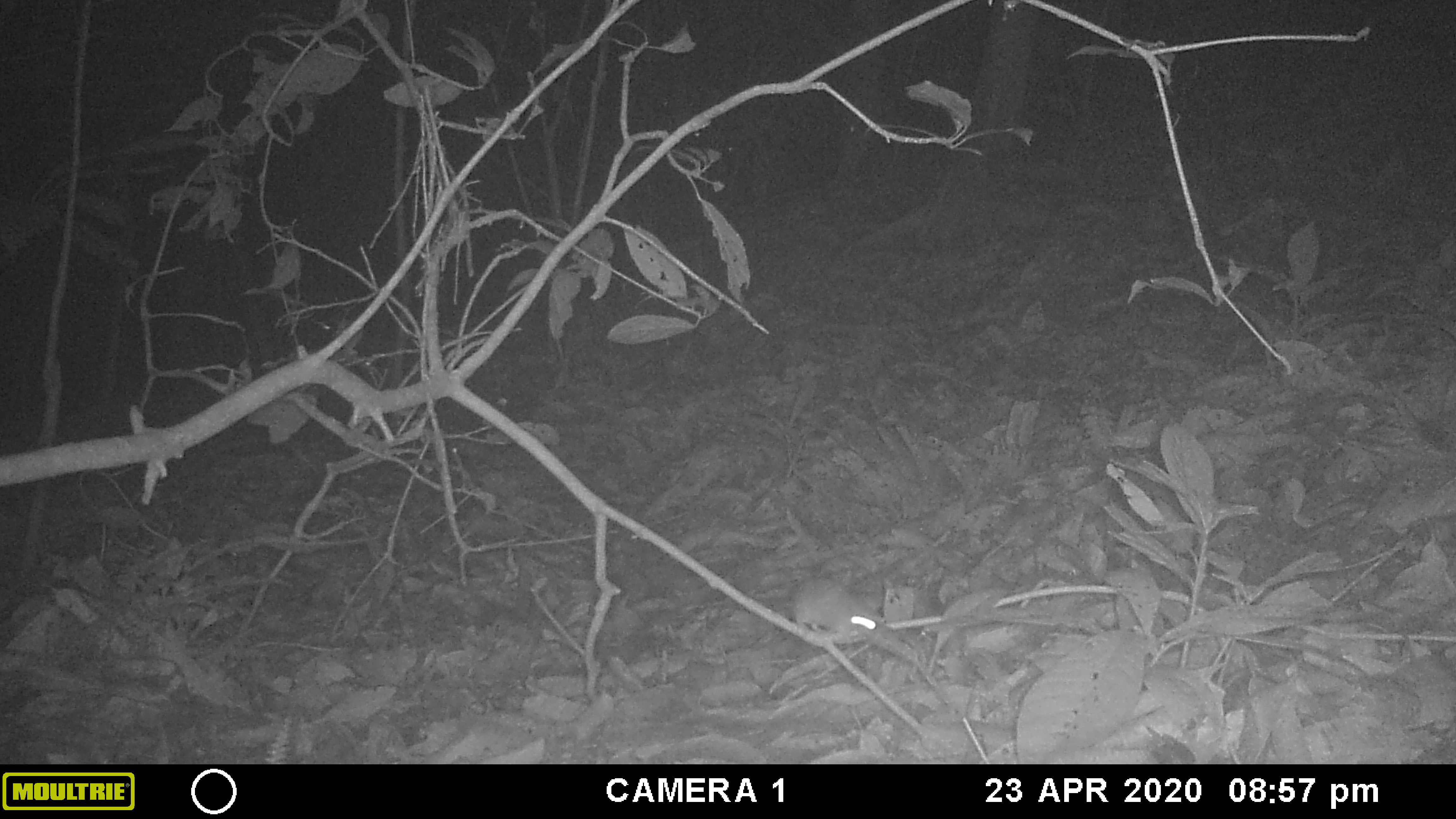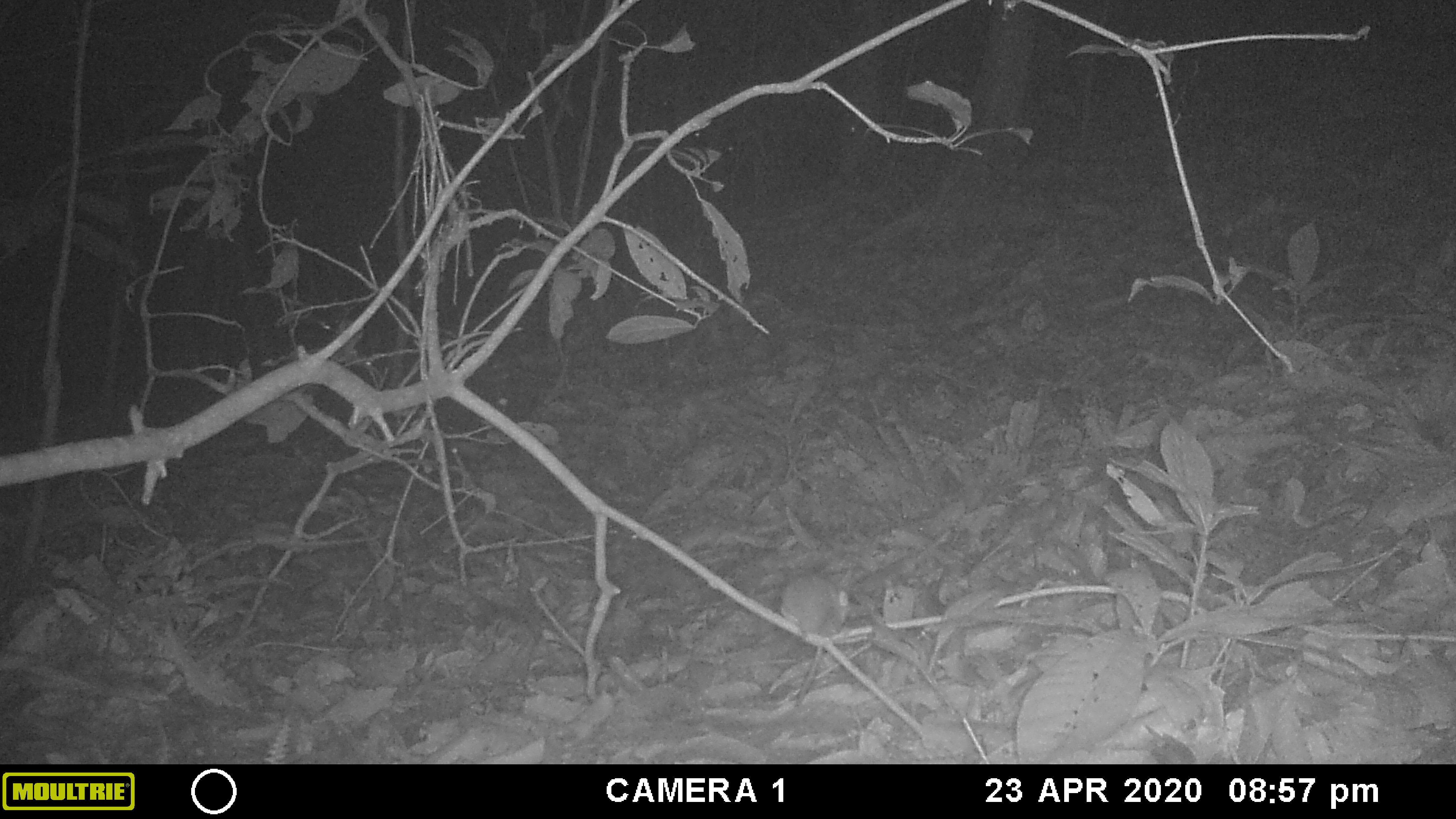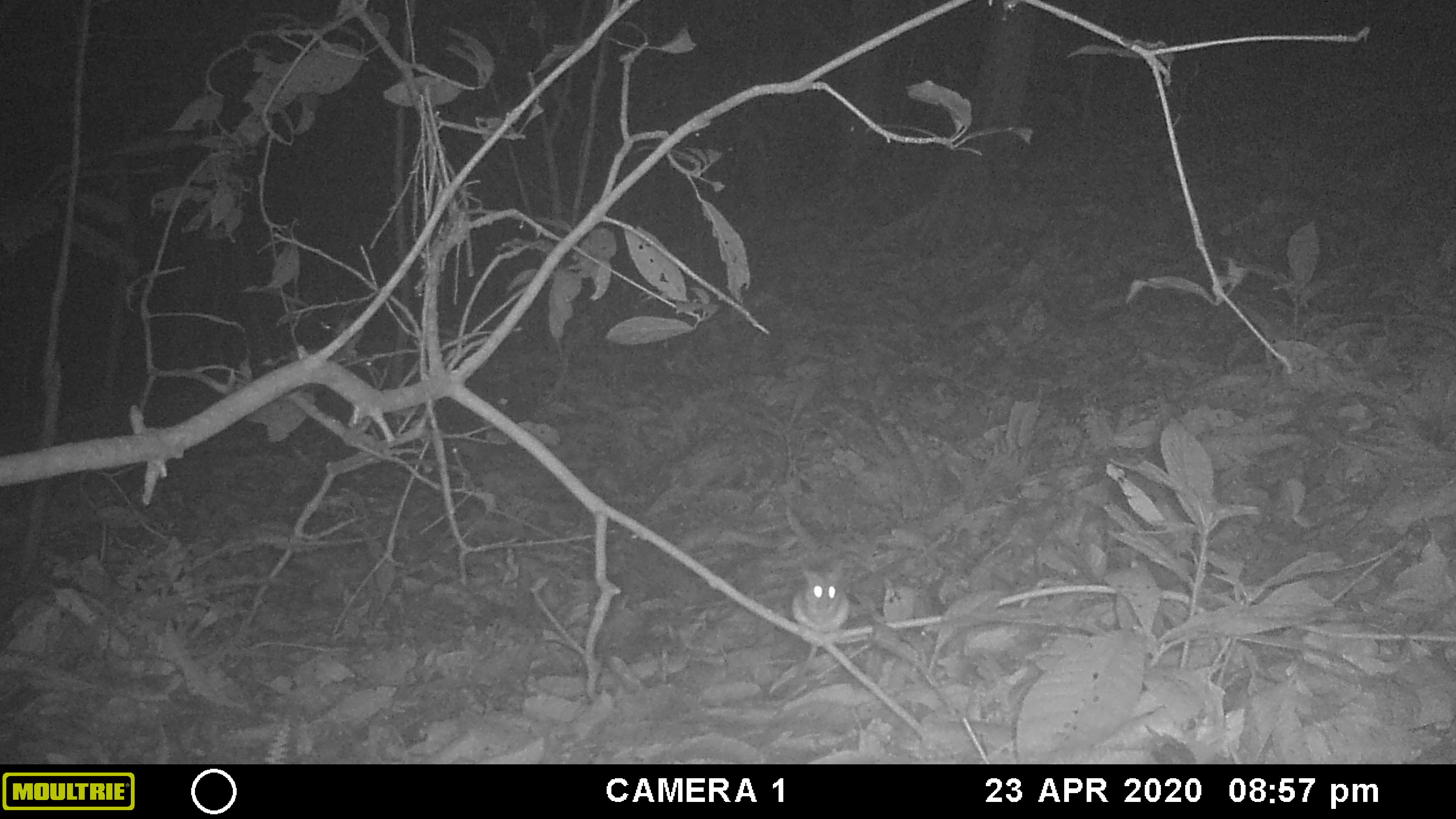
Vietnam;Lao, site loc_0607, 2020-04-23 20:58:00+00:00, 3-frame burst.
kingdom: Animalia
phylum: Chordata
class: Mammalia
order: Rodentia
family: Muridae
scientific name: Muridae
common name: old-world mice and rats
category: unidentified murid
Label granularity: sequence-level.